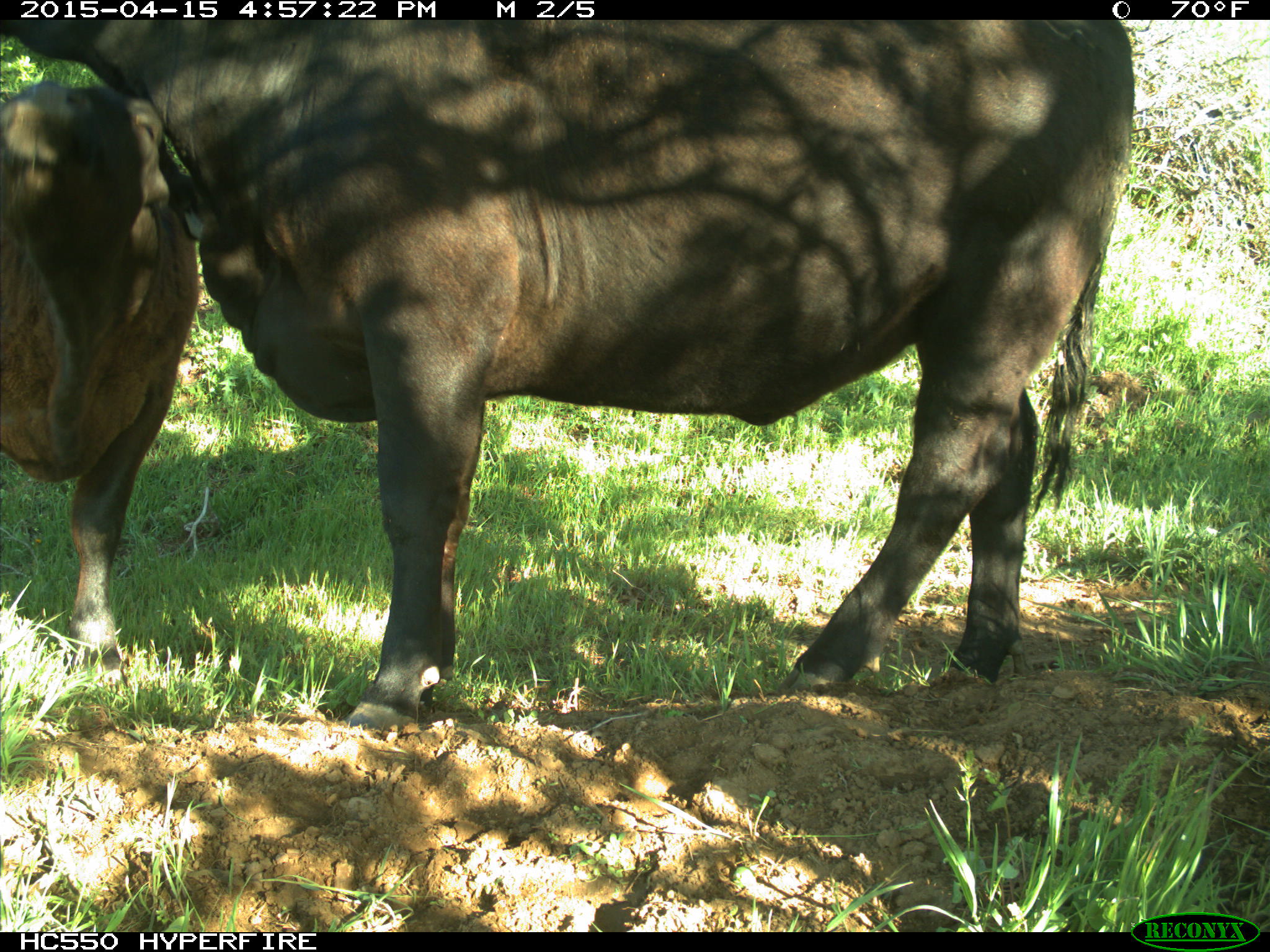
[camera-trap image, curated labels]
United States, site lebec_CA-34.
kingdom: Animalia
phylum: Chordata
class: Mammalia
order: Artiodactyla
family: Bovidae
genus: Bos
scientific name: Bos taurus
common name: domestic cow